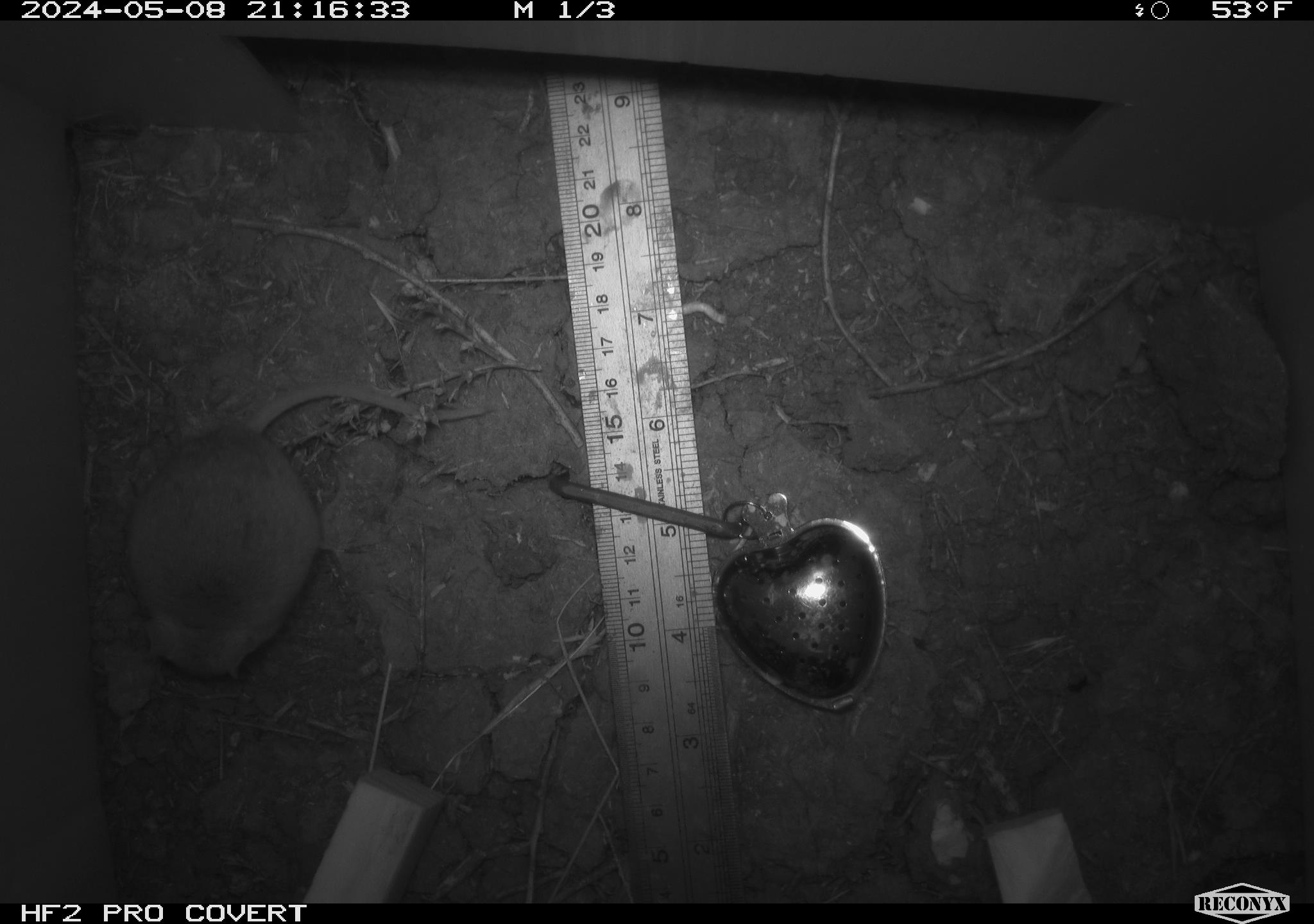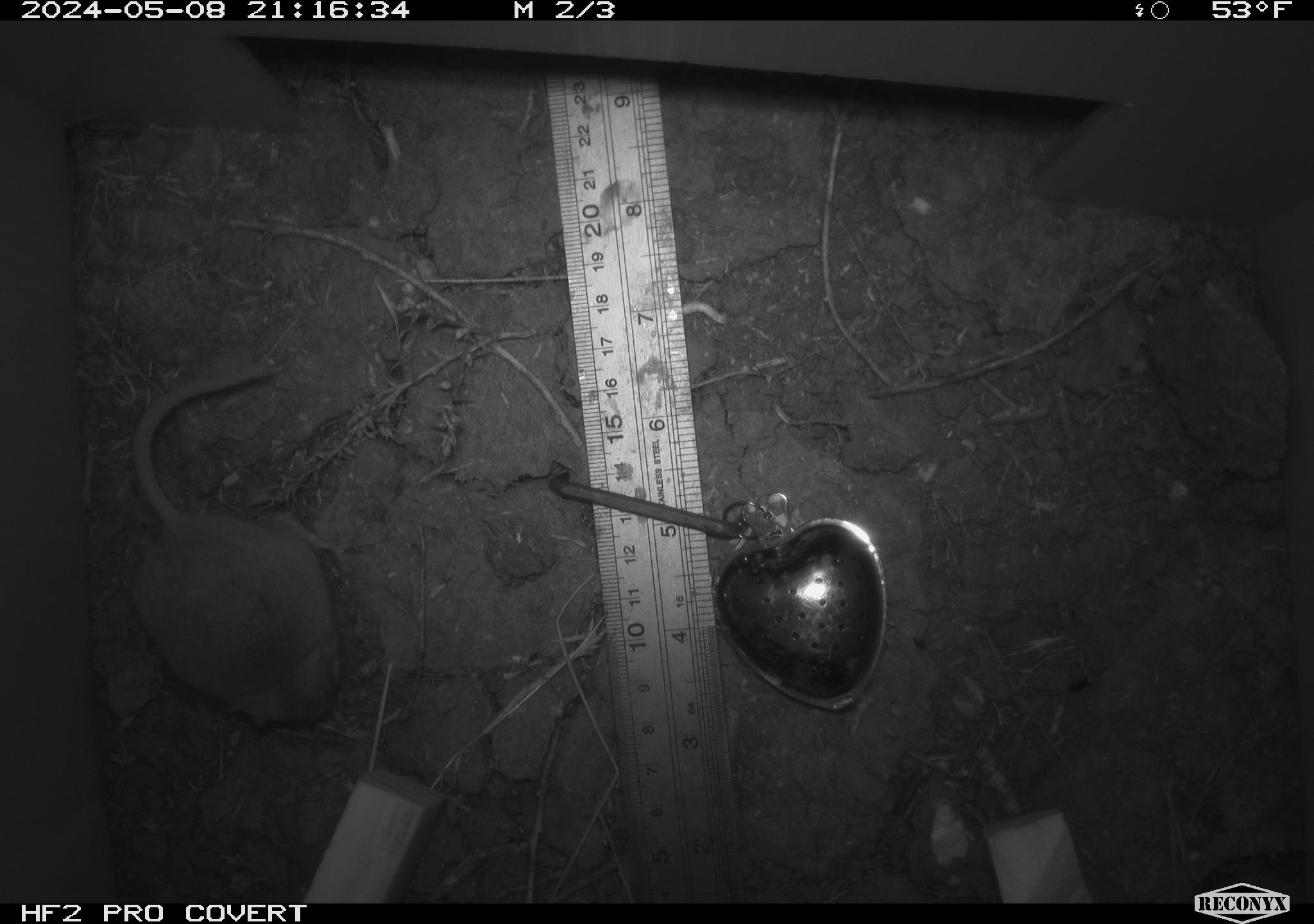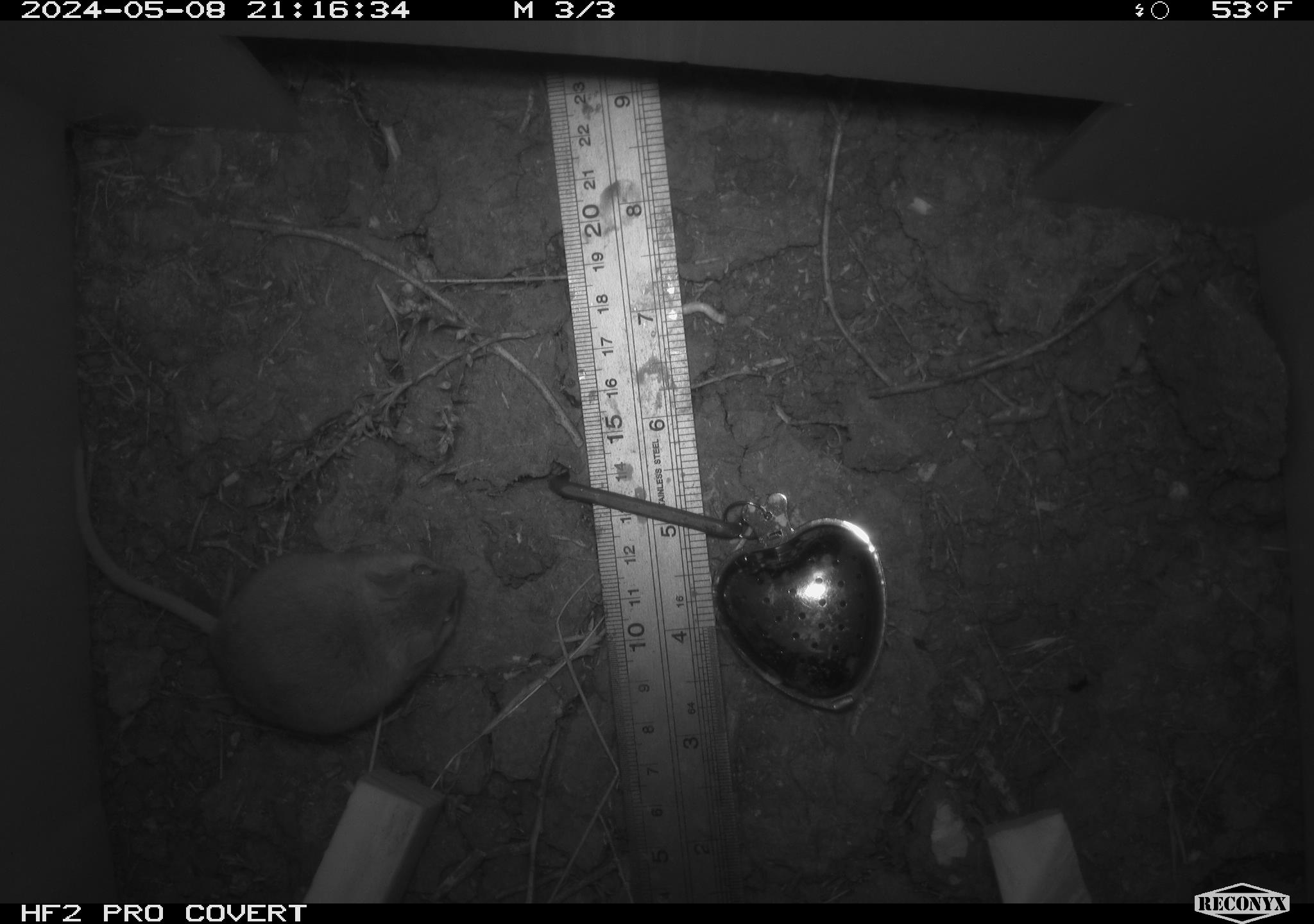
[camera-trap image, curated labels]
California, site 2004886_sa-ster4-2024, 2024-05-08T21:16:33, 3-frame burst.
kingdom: Animalia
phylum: Chordata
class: Mammalia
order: Rodentia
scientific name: Rodentia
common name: mouse species